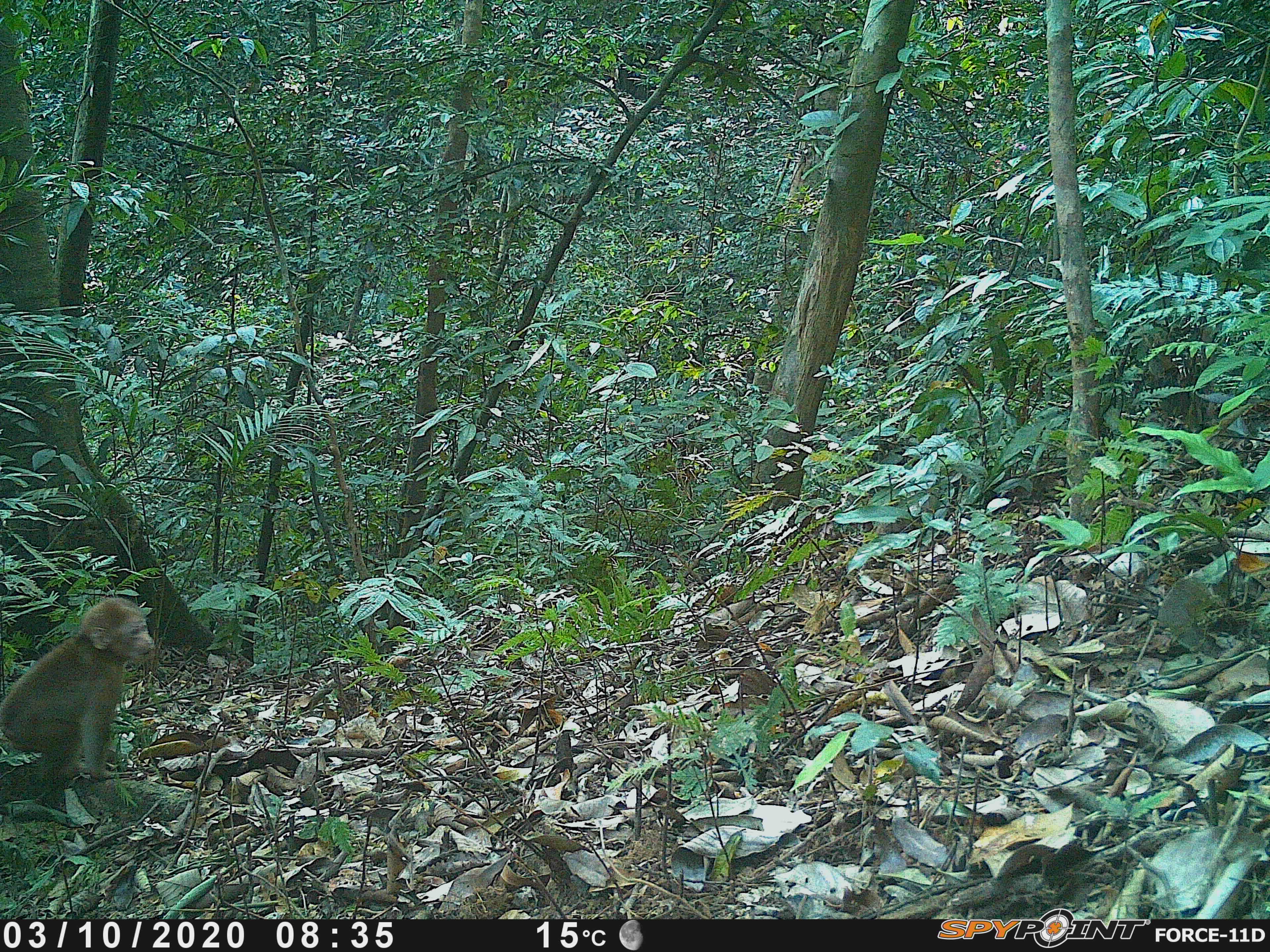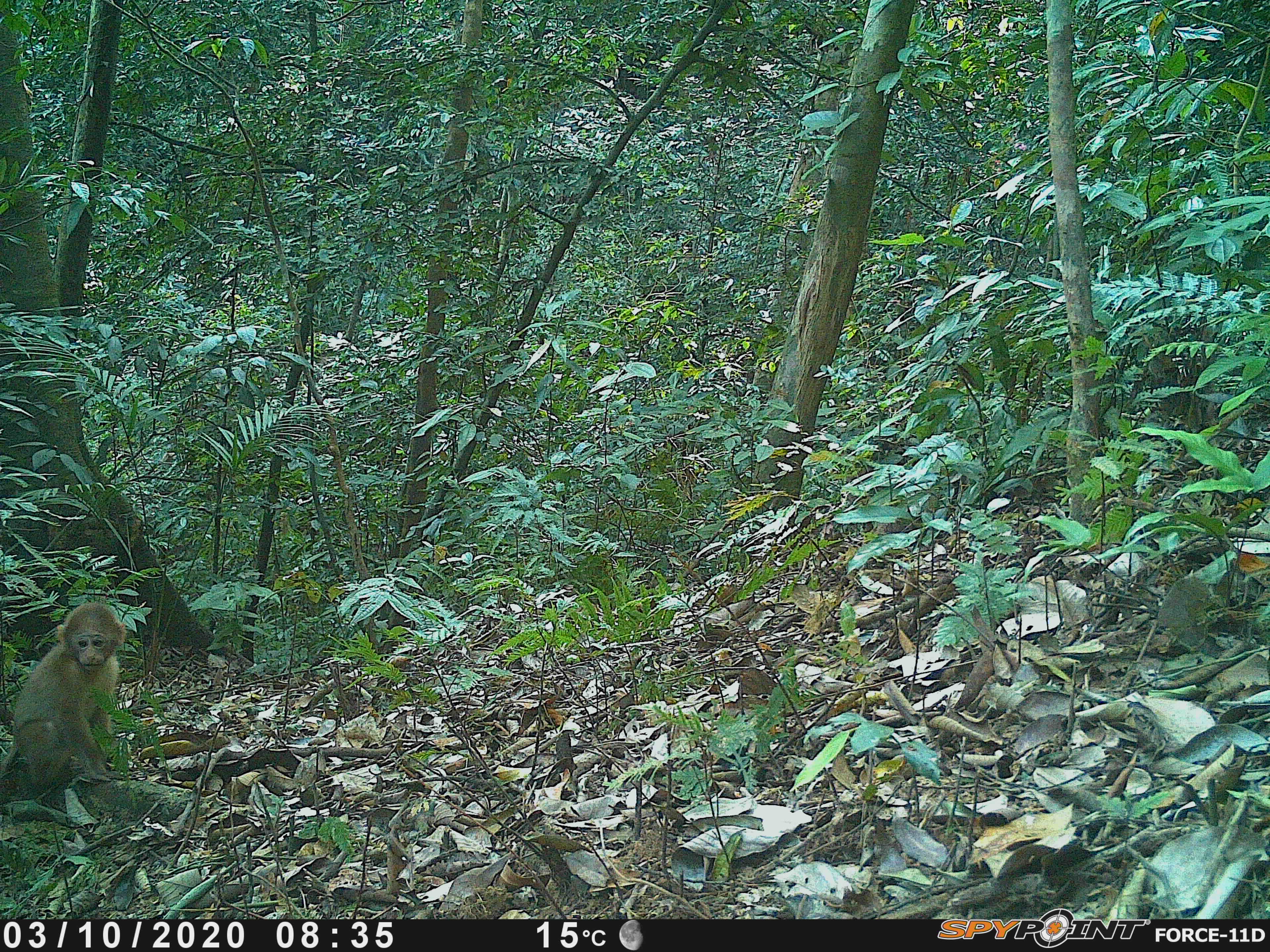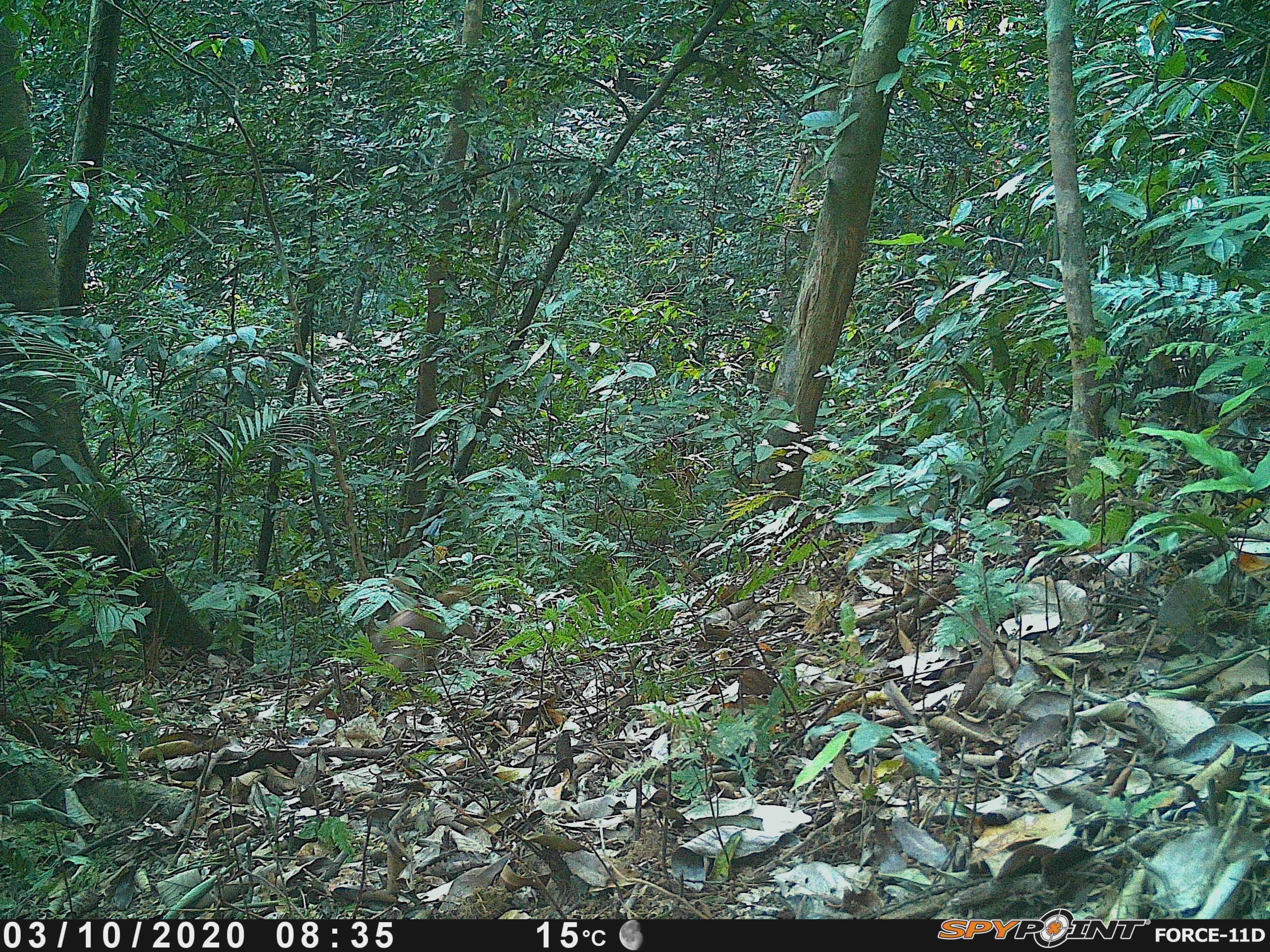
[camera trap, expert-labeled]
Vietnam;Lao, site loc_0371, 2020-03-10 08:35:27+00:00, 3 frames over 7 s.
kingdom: Animalia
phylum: Chordata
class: Mammalia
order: Primates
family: Cercopithecidae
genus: Macaca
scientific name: Macaca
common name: macaques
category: assam or rhesus macaque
Assam or rhesus macaque (macaques) (Macaca). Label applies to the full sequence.